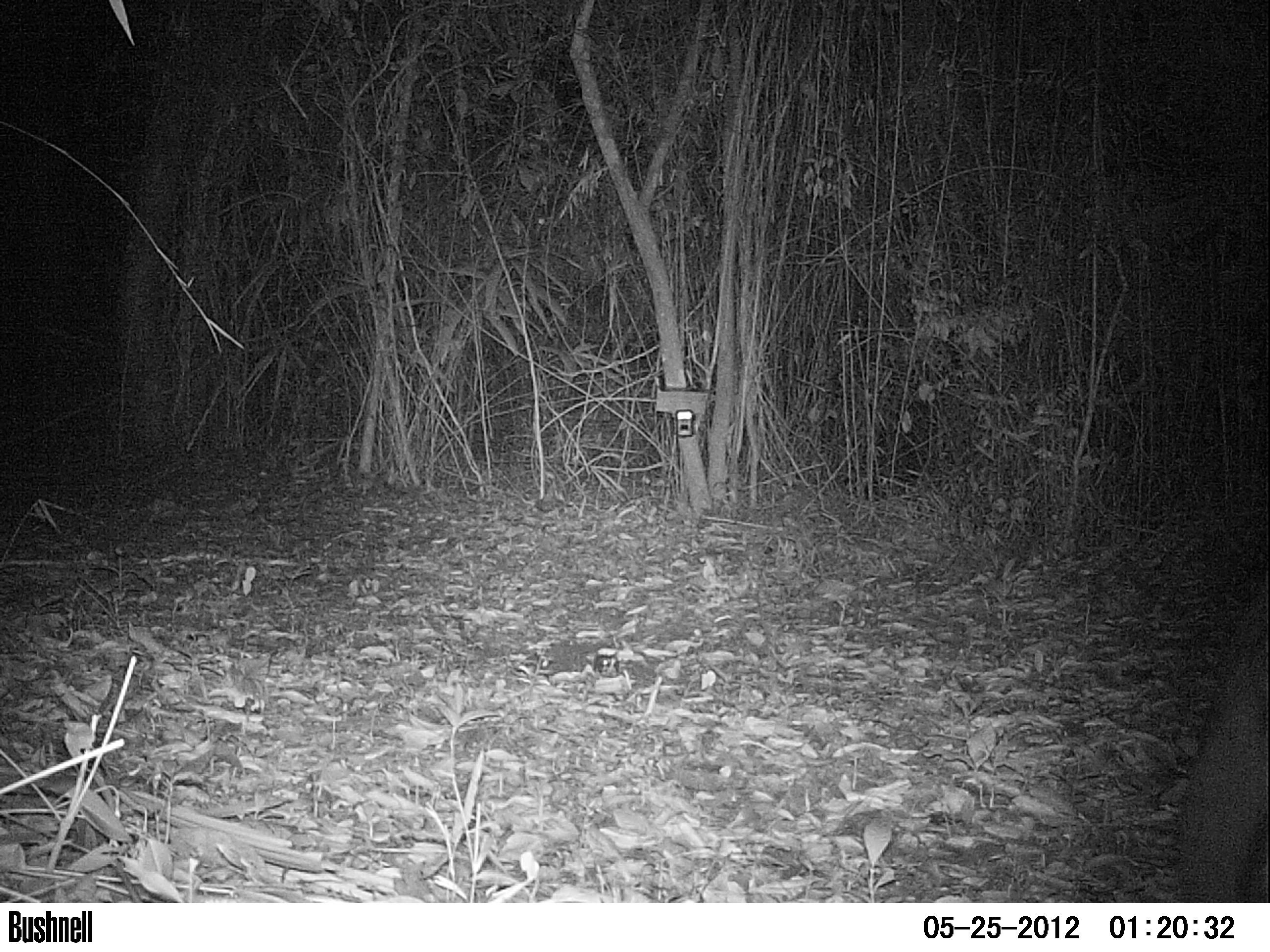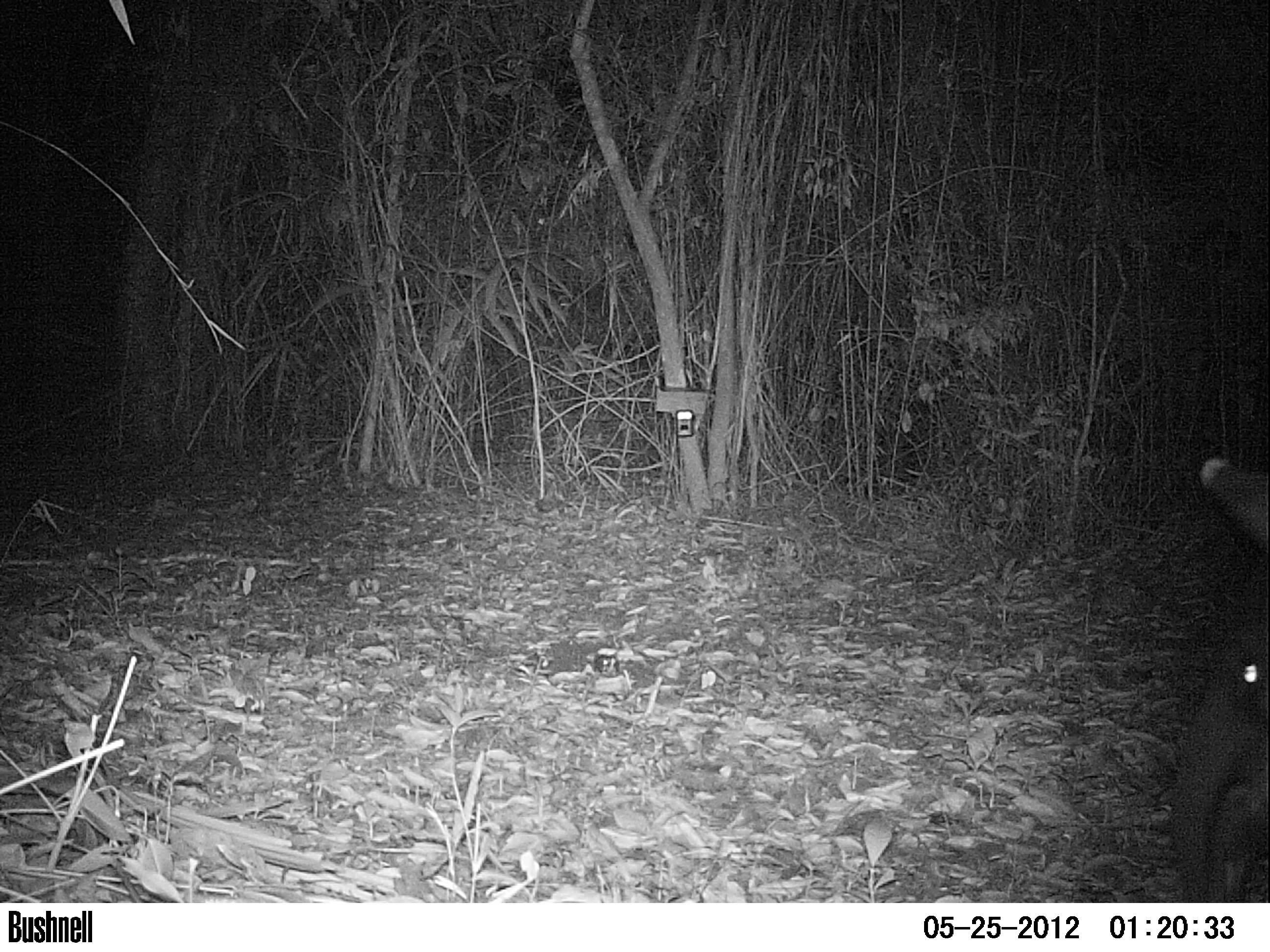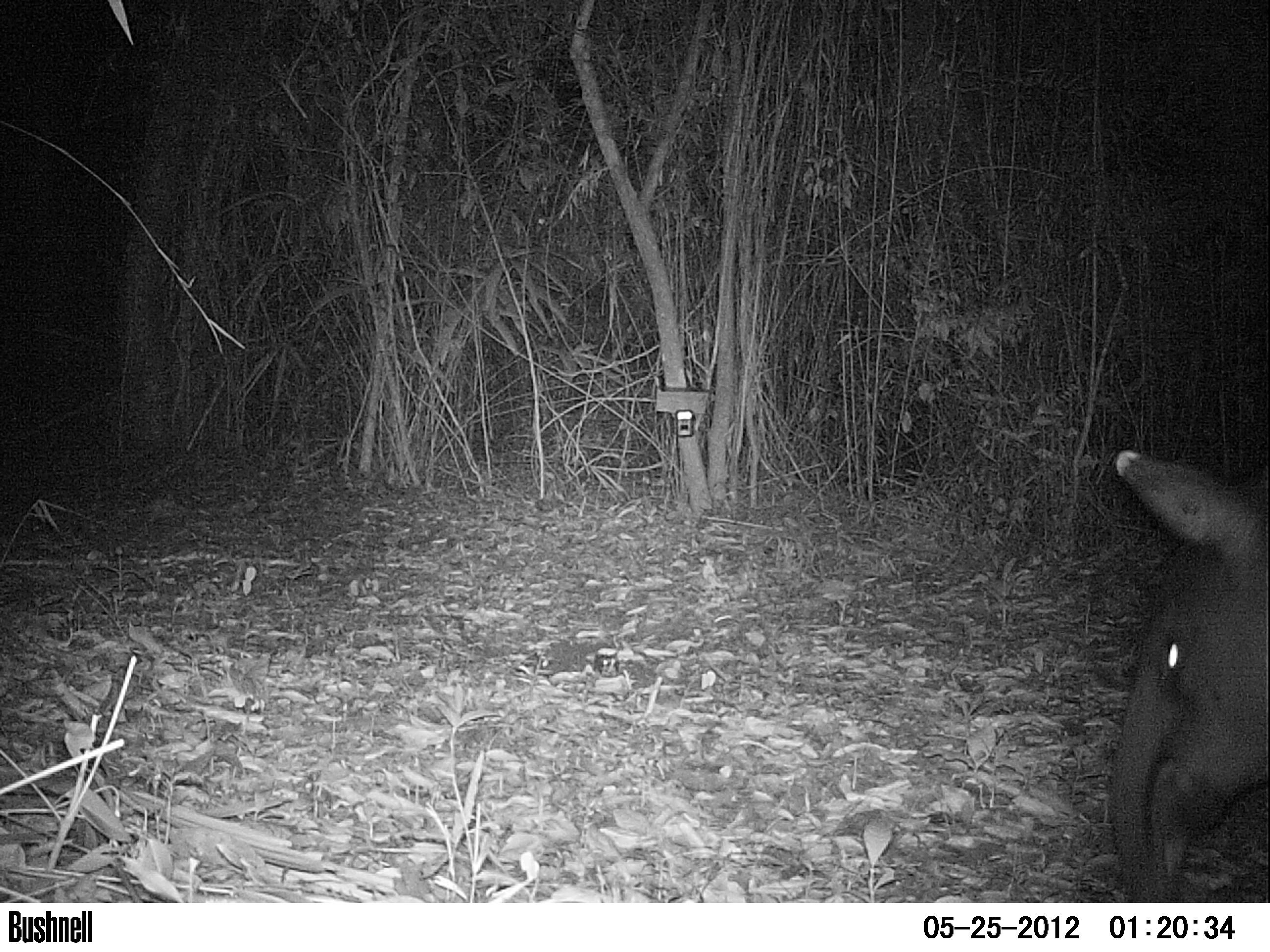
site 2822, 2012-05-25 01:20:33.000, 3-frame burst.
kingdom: Animalia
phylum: Chordata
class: Mammalia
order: Perissodactyla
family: Tapiridae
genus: Tapirus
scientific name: Tapirus bairdii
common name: baird's tapir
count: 1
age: adult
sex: male